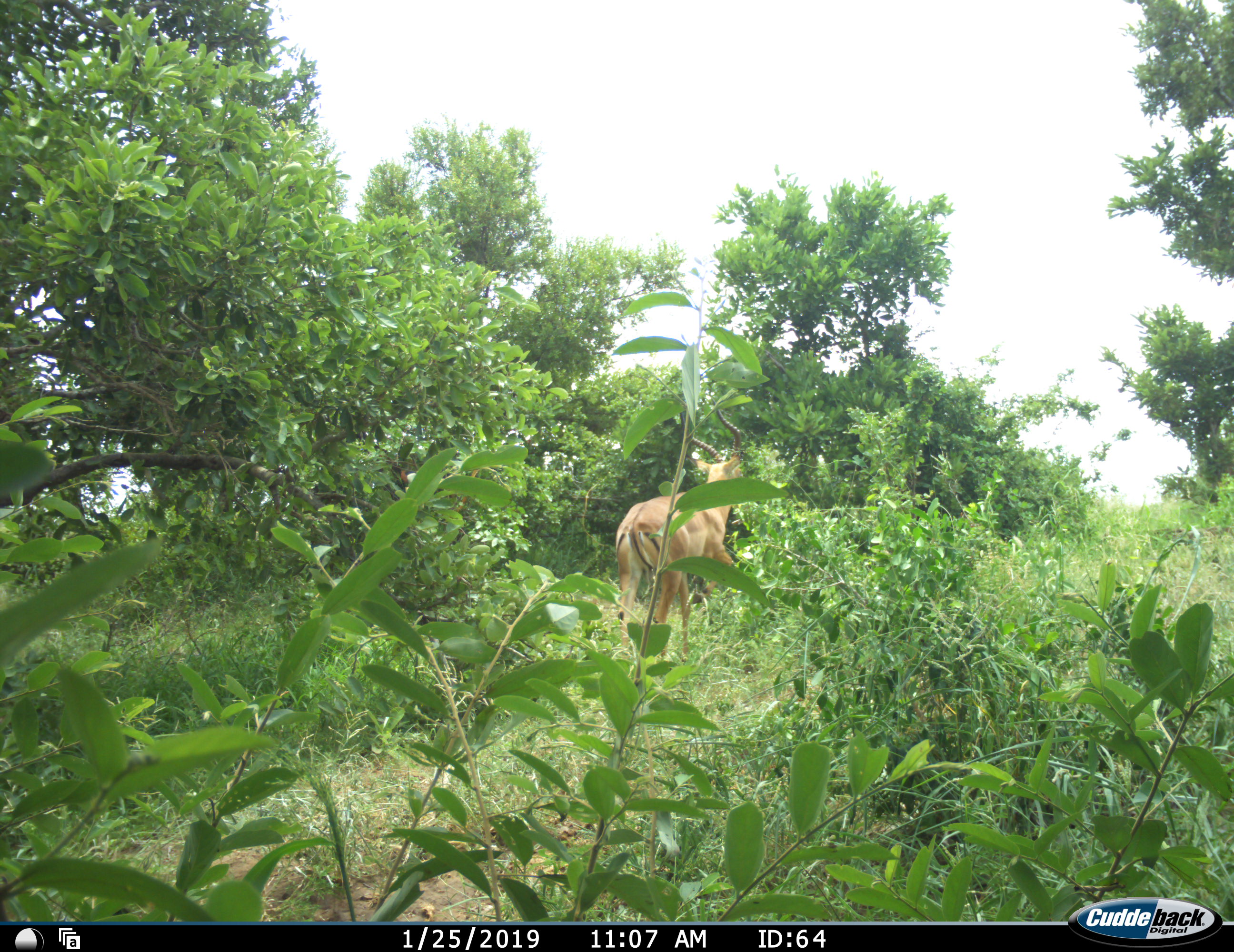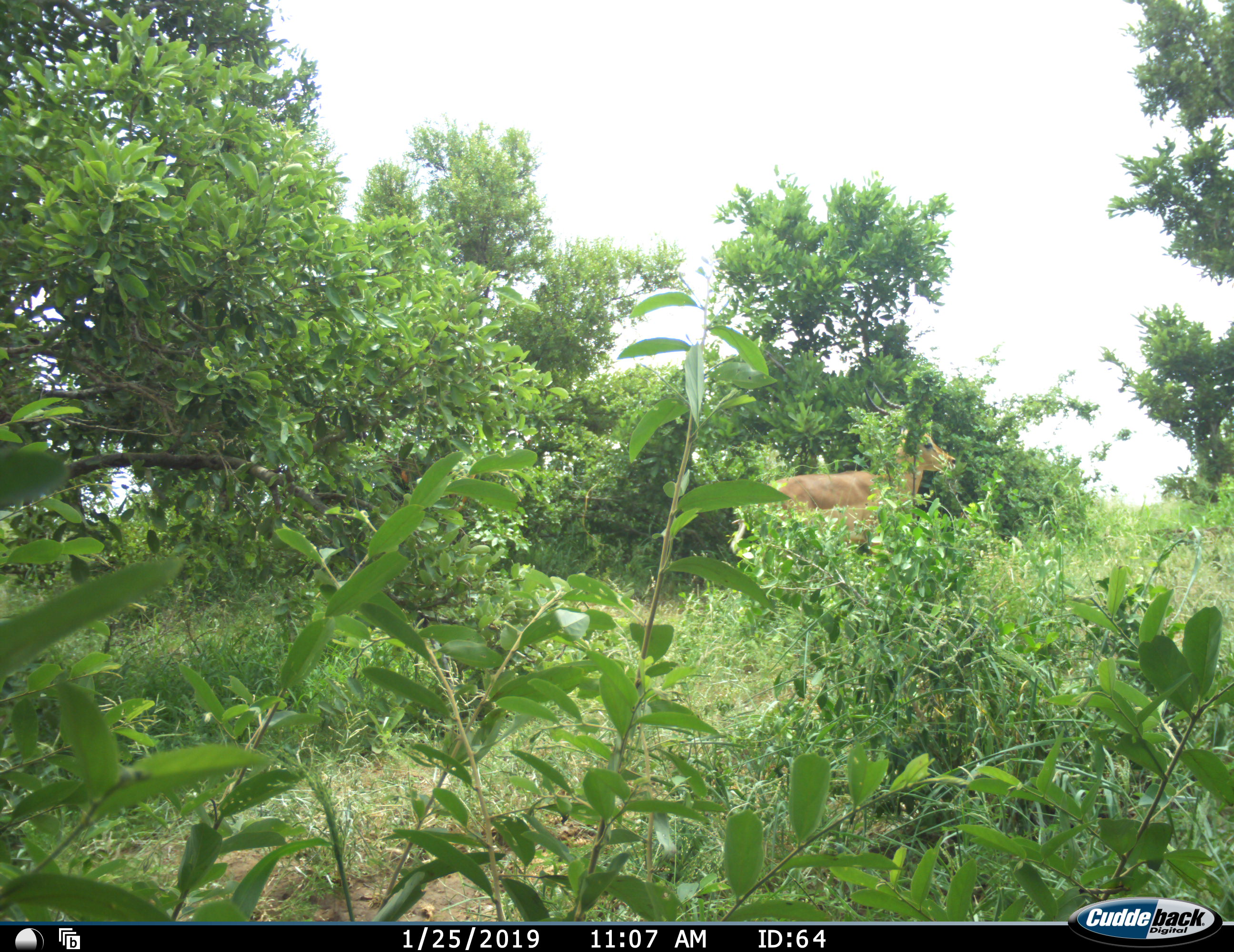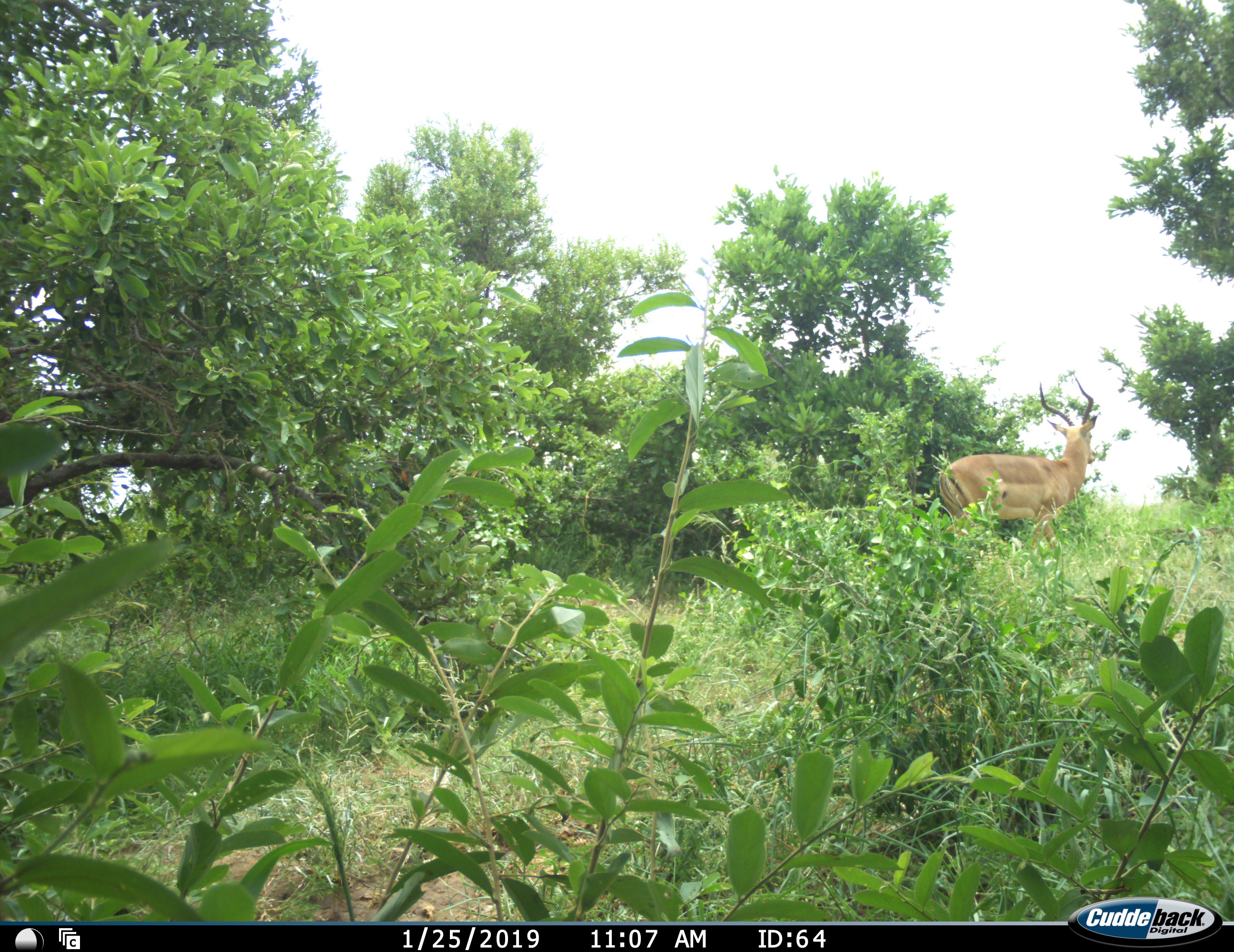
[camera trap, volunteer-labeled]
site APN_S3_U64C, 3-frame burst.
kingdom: Animalia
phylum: Chordata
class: Mammalia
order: Artiodactyla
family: Bovidae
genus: Aepyceros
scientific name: Aepyceros melampus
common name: impala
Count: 1.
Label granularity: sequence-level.